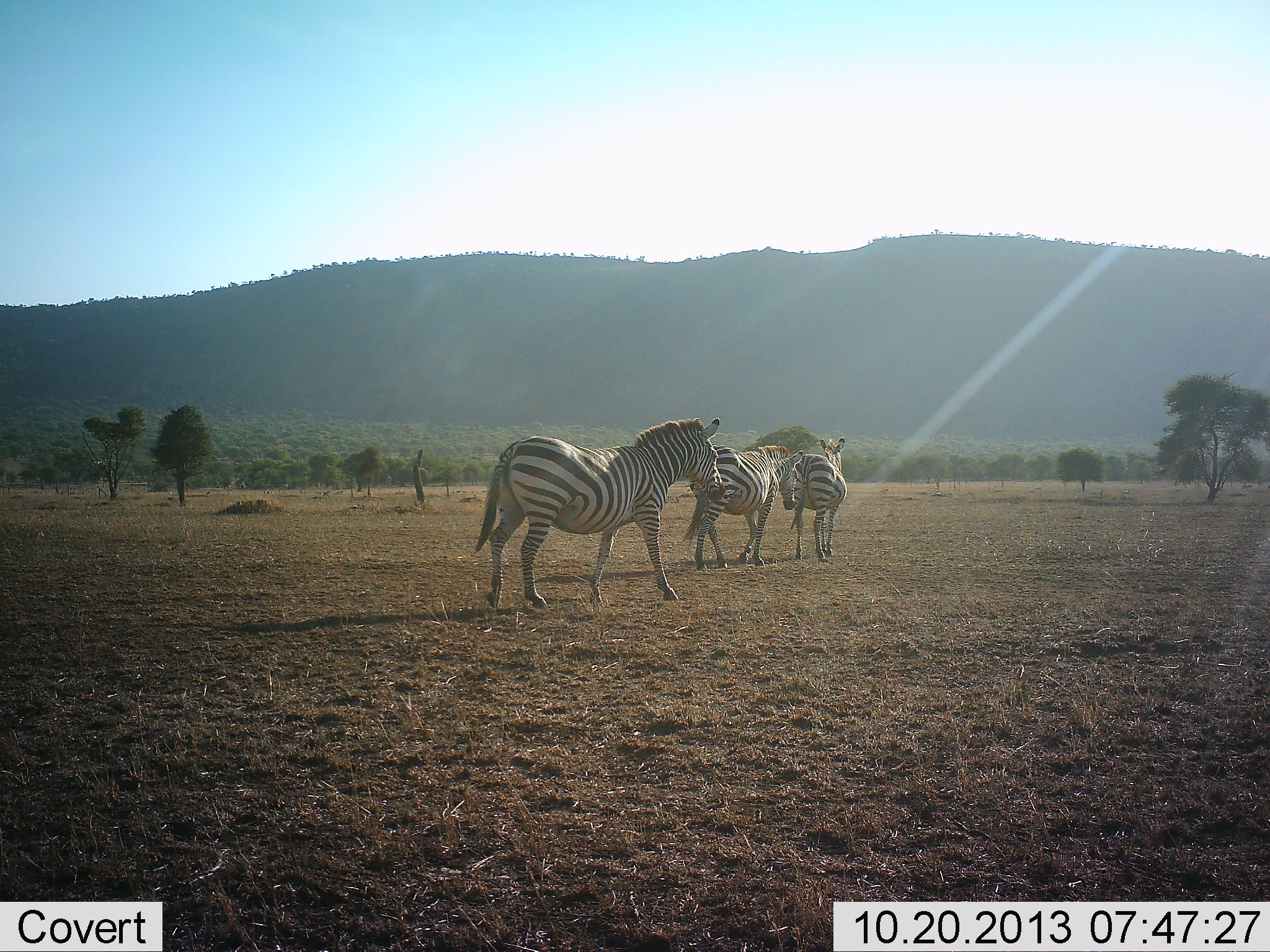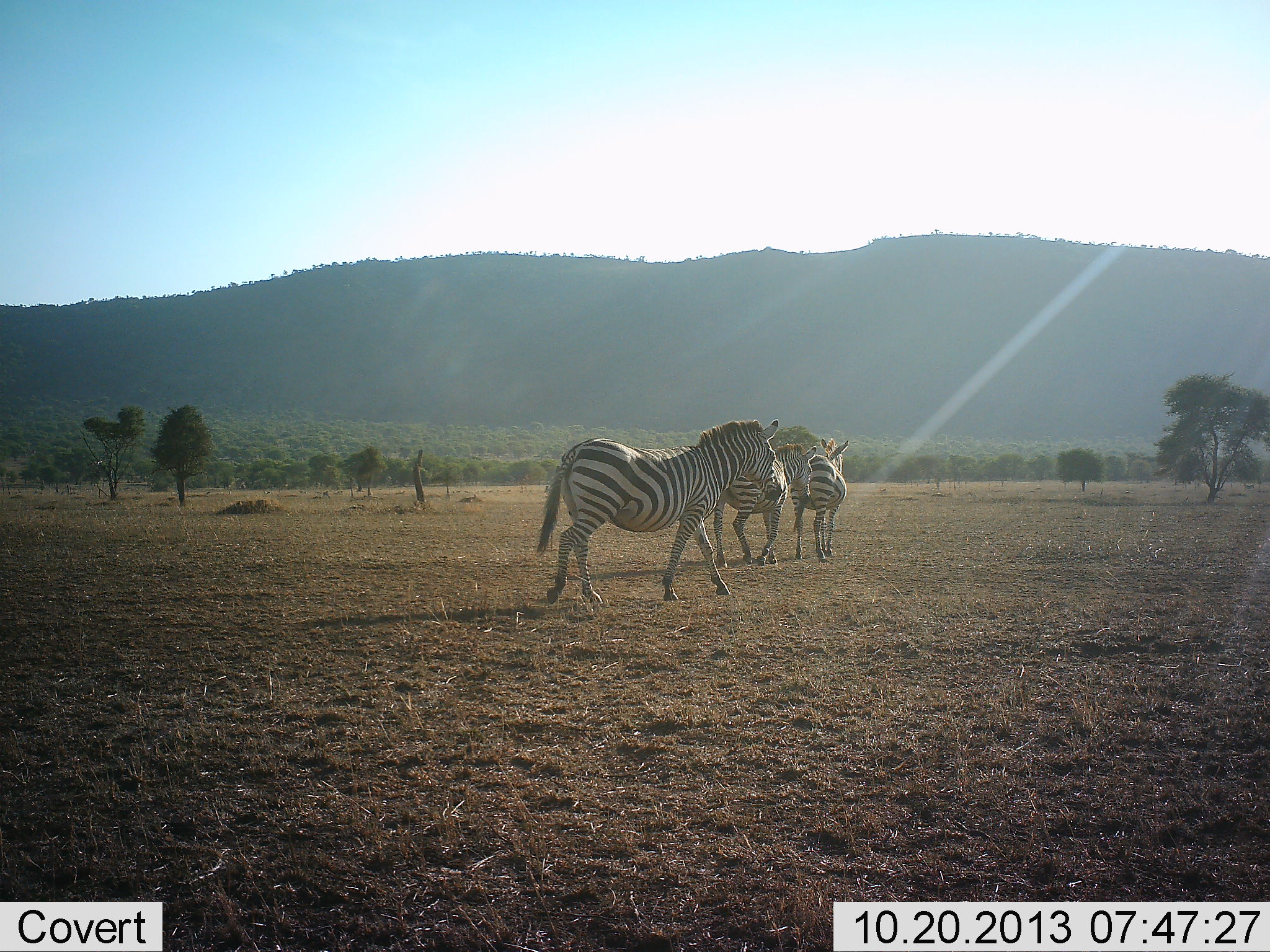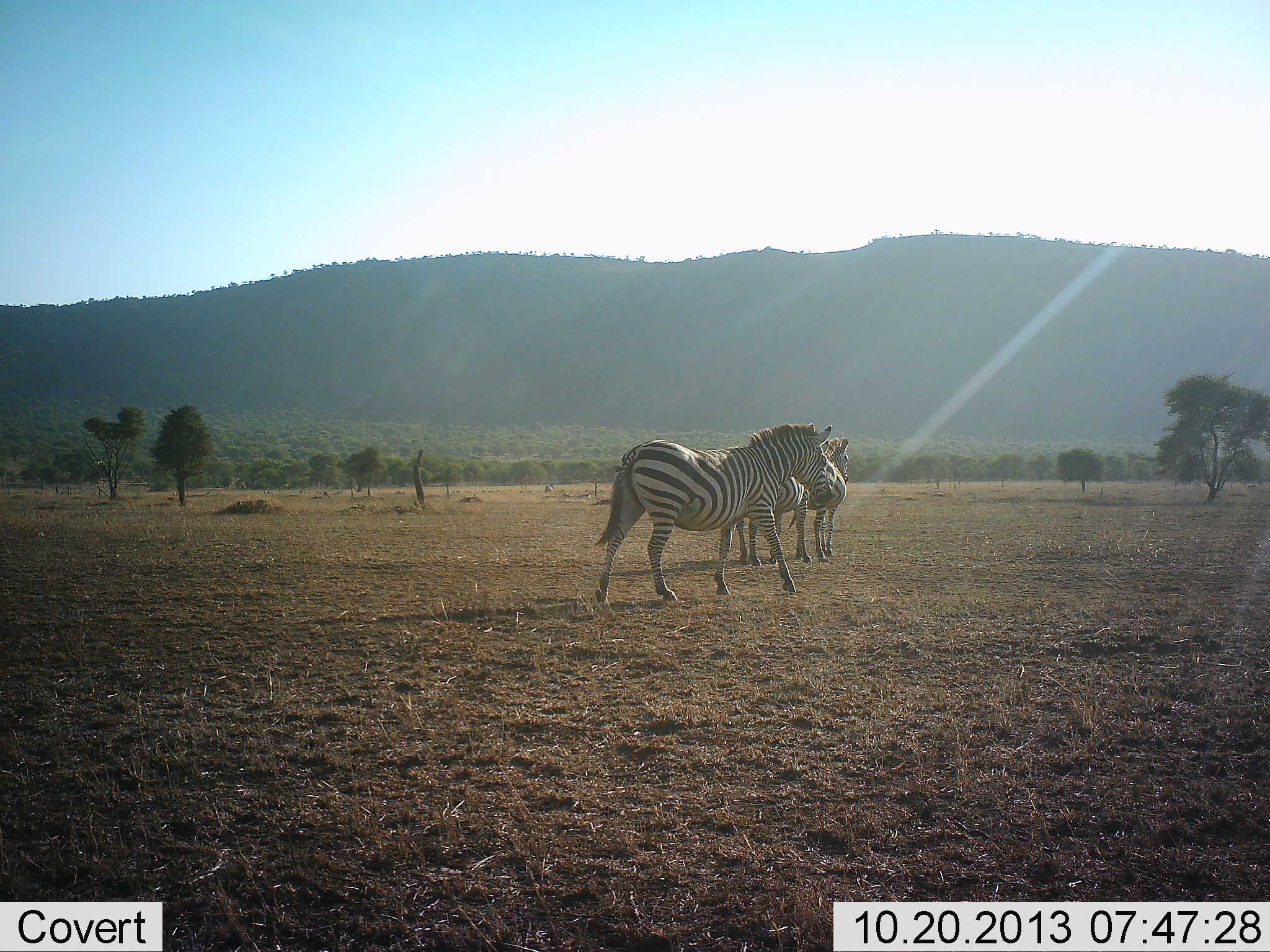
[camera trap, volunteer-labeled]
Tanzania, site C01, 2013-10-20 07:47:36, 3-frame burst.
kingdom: Animalia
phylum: Chordata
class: Mammalia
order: Perissodactyla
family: Equidae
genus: Equus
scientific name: Equus quagga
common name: plains zebra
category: zebra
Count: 3.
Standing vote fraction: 57%.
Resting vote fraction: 3%.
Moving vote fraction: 91%.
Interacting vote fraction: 3%.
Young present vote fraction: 0%.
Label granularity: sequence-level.